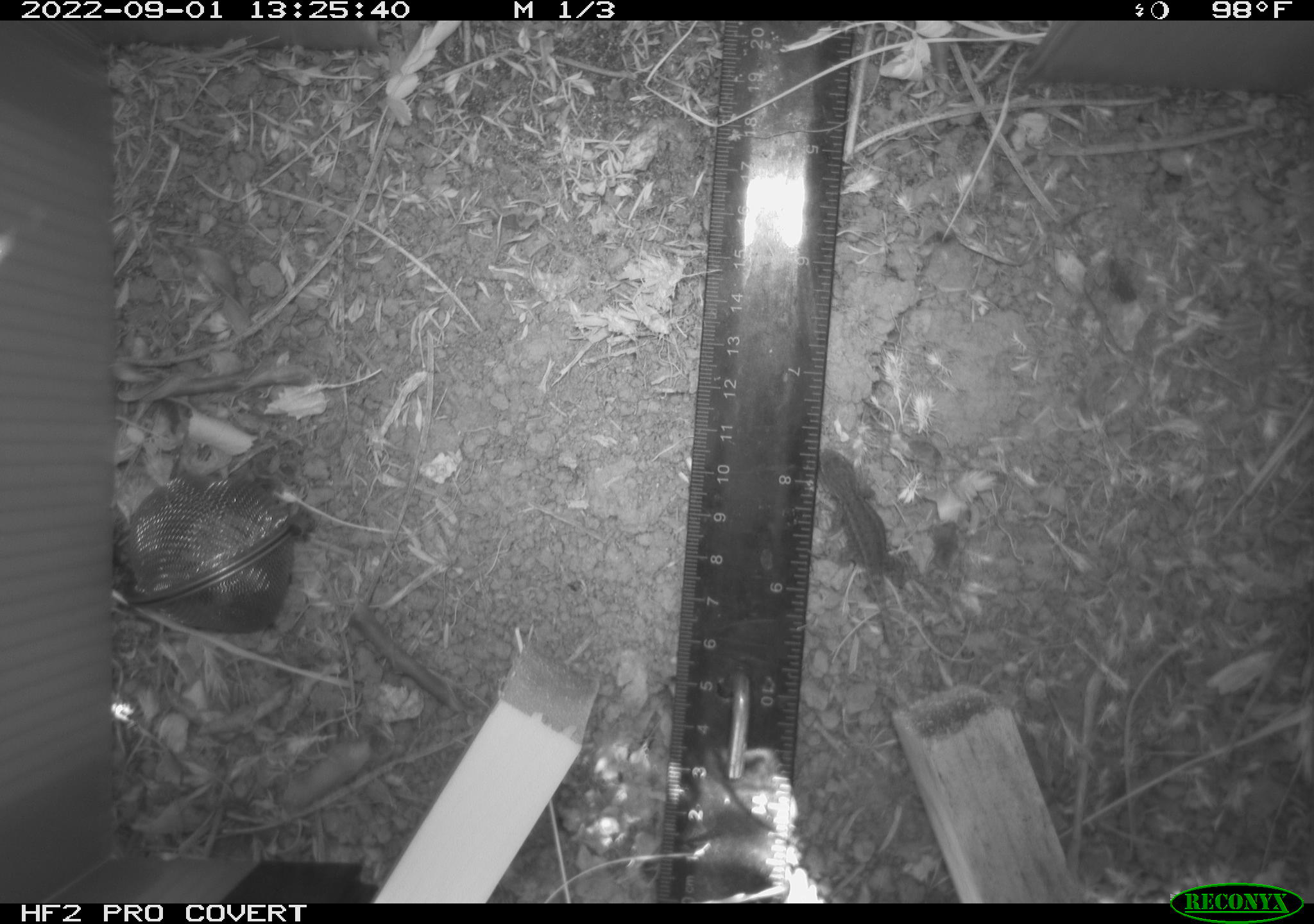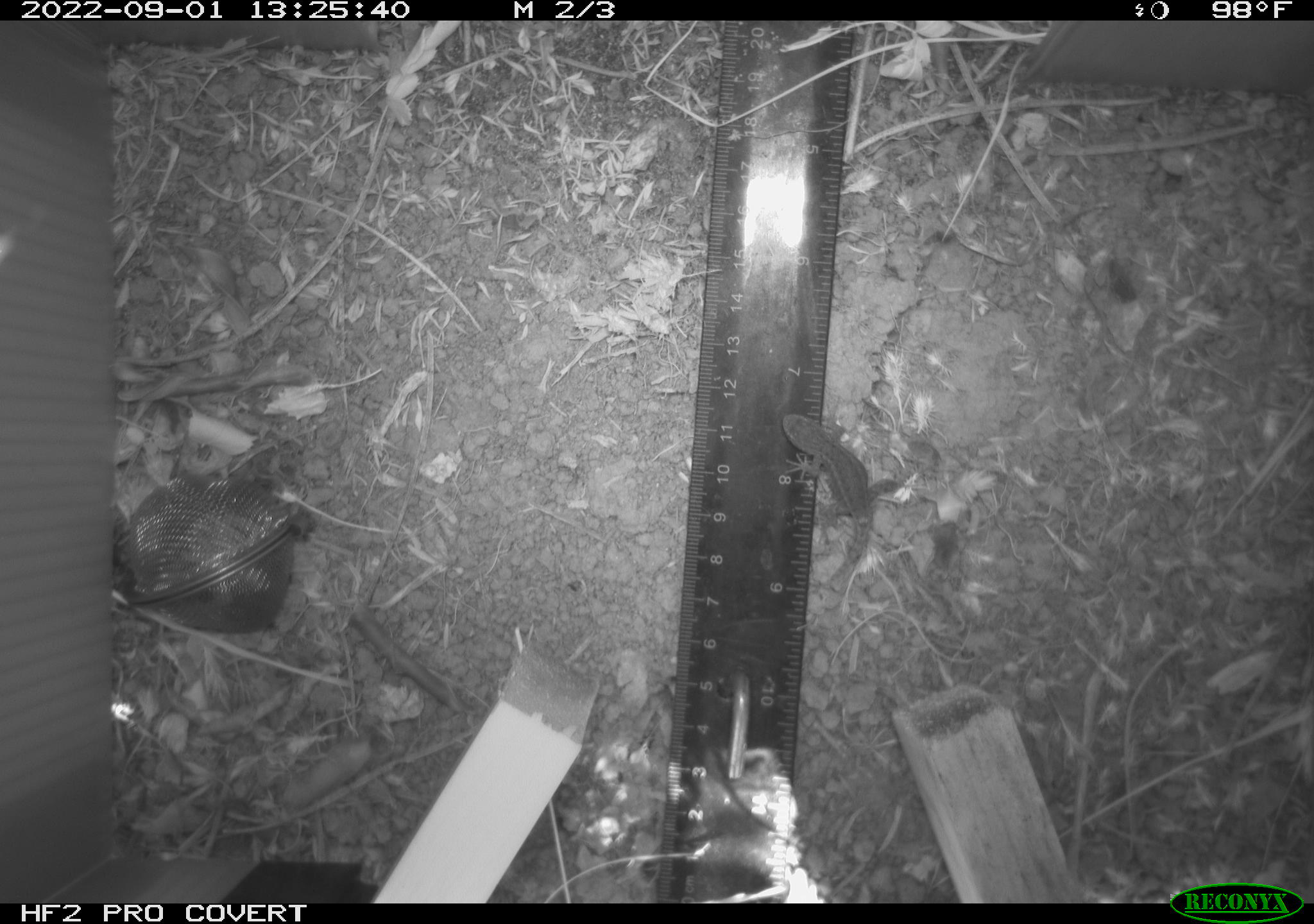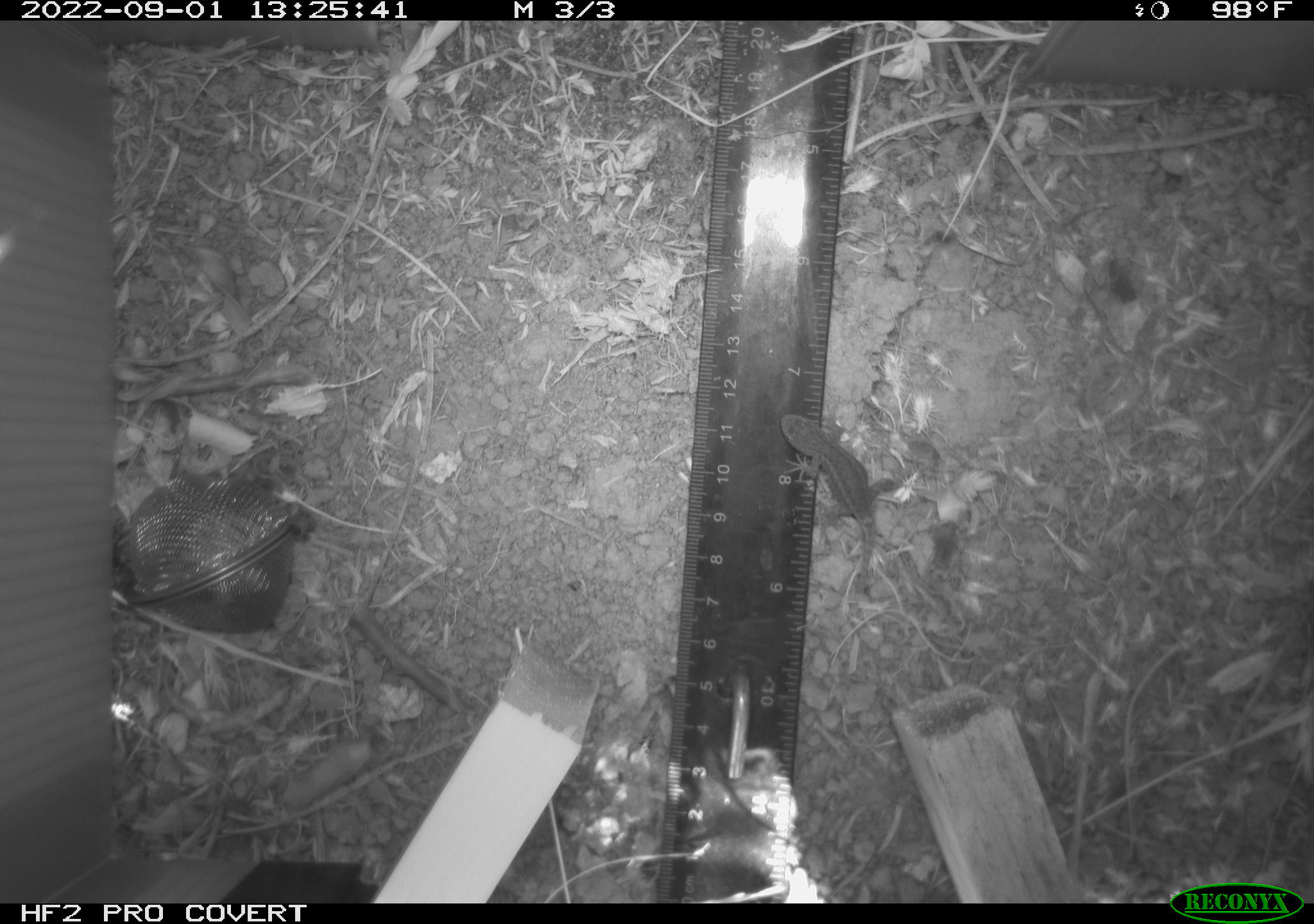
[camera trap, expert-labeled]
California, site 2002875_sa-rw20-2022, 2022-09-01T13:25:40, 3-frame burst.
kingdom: Animalia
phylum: Chordata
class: Reptilia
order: Squamata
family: Phrynosomatidae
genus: Sceloporus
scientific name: Sceloporus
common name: spiny lizards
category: sceloporus species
Sceloporus species (spiny lizards) (Sceloporus).